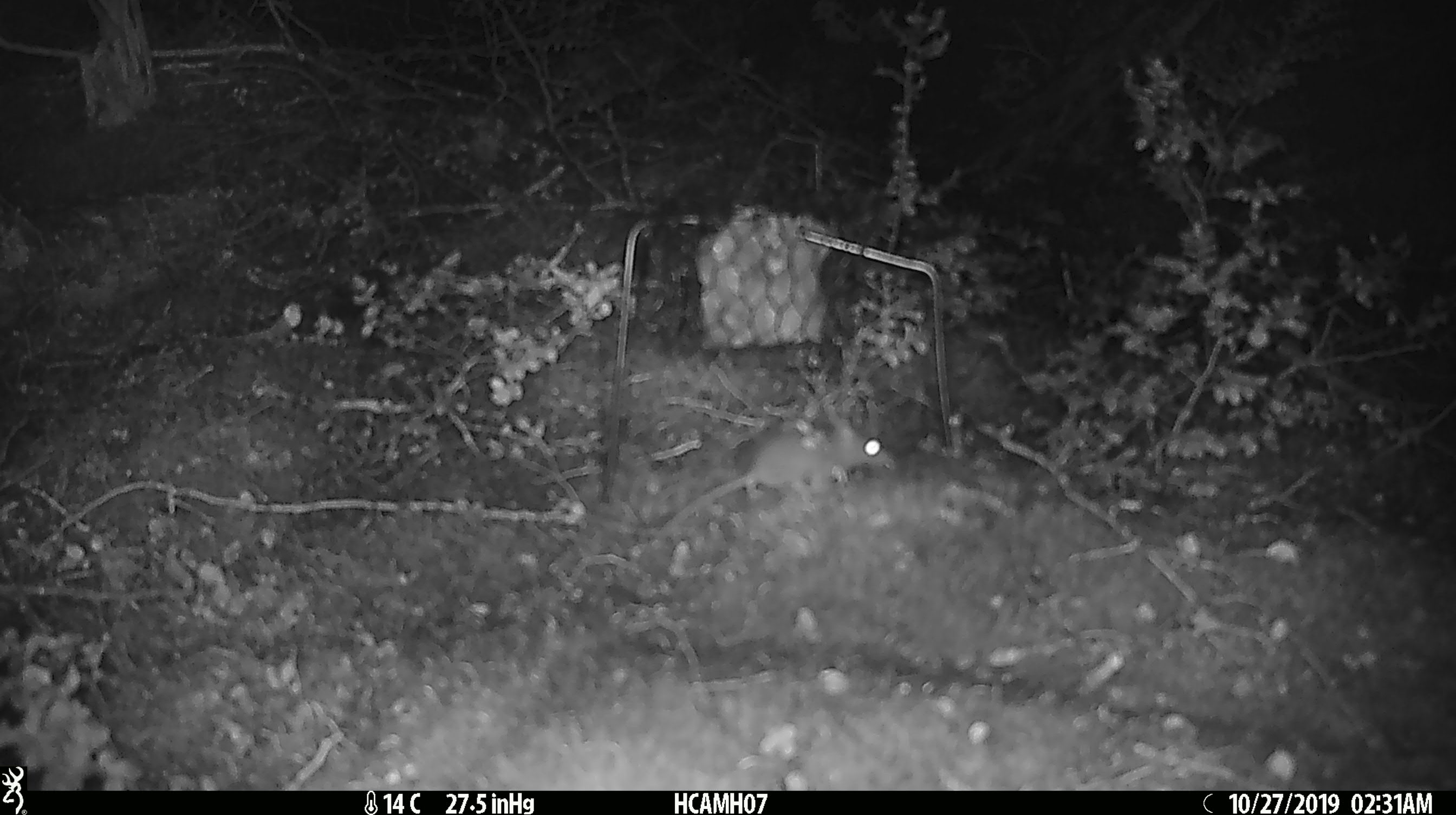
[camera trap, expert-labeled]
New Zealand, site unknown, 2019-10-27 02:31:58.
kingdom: Animalia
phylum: Chordata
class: Mammalia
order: Rodentia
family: Muridae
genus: Mus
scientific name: Mus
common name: mouse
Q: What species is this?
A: Mouse (Mus).